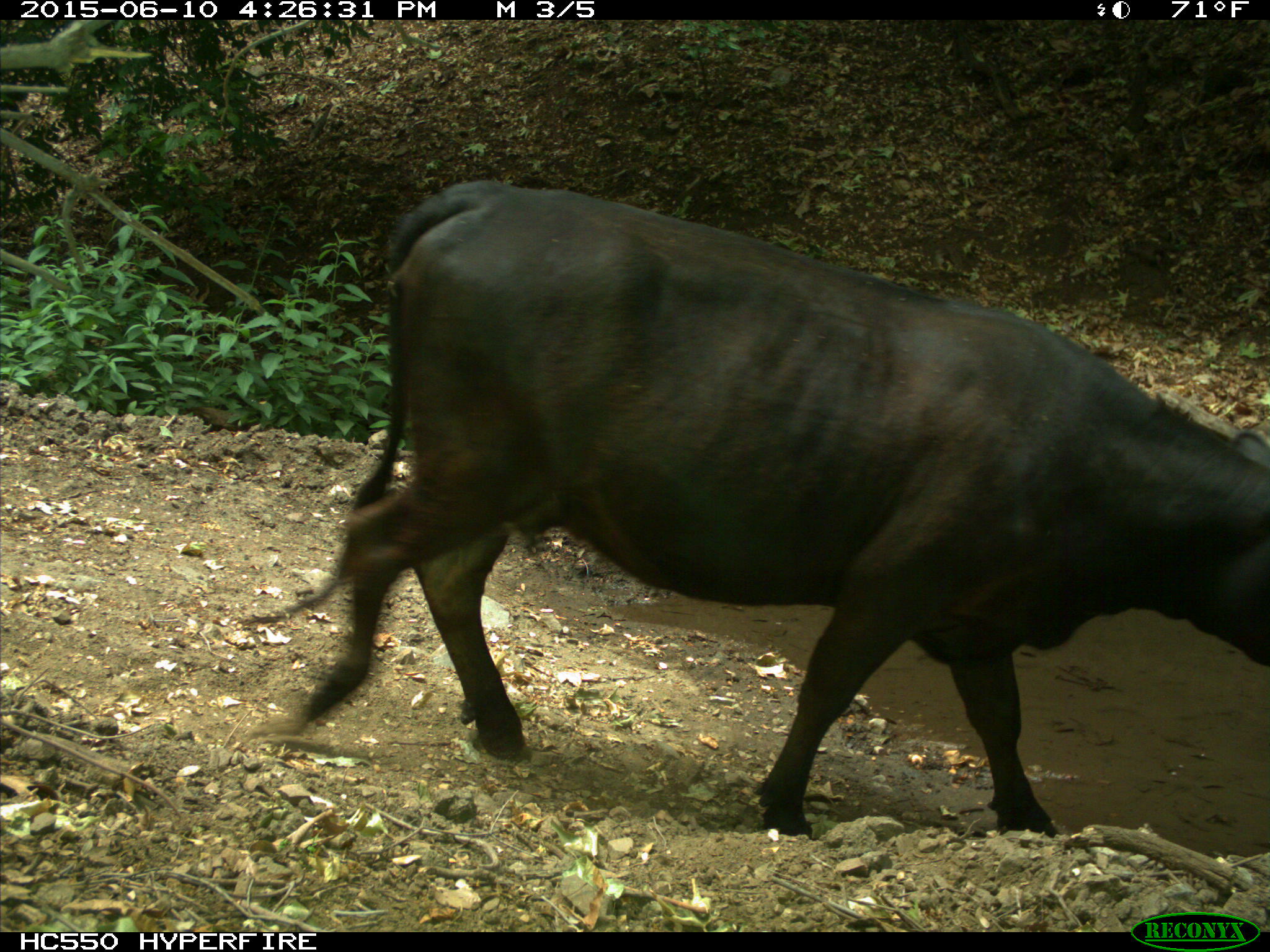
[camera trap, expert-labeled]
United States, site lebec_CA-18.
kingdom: Animalia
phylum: Chordata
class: Mammalia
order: Artiodactyla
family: Bovidae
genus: Bos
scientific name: Bos taurus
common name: domestic cow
Bos taurus (domestic cow).